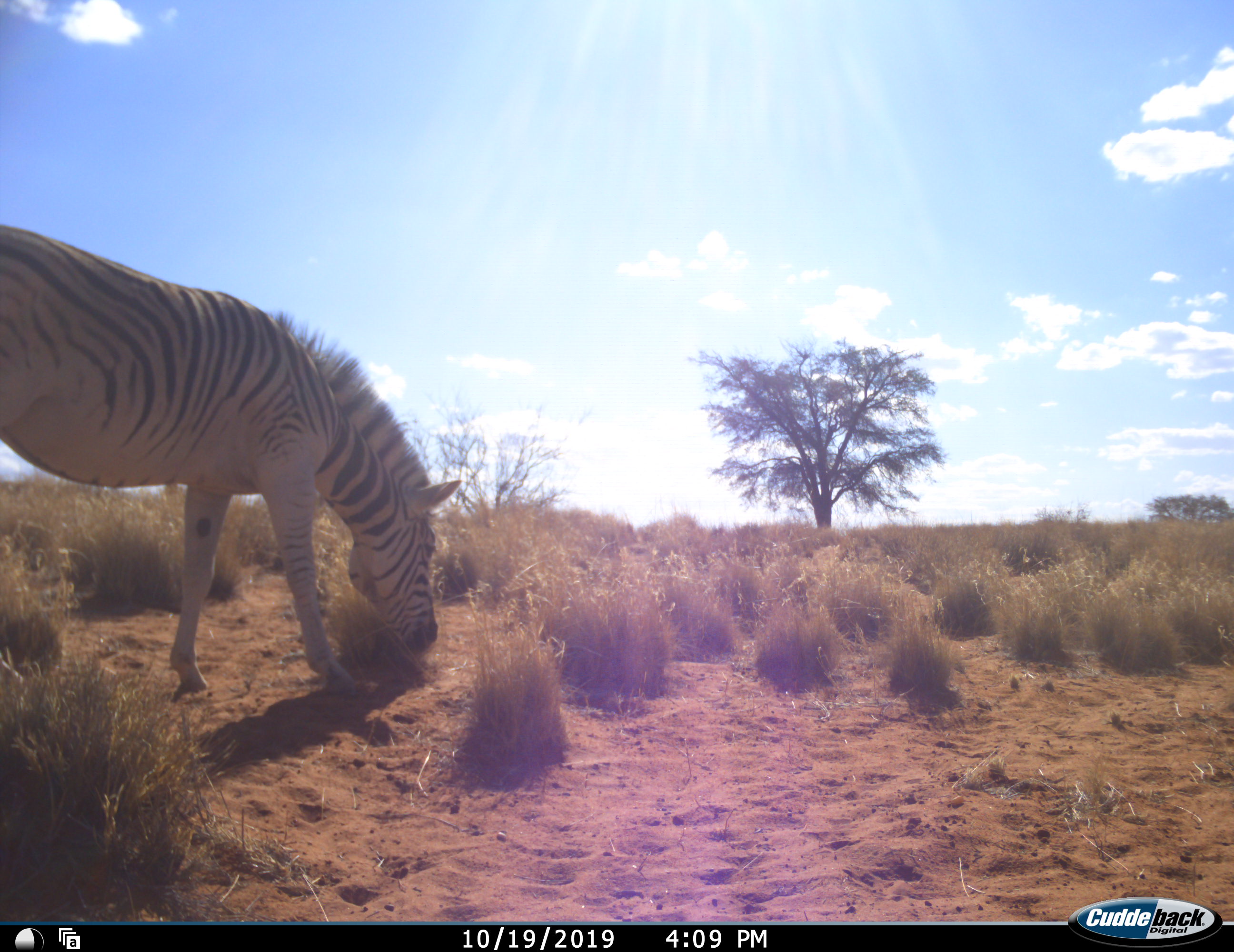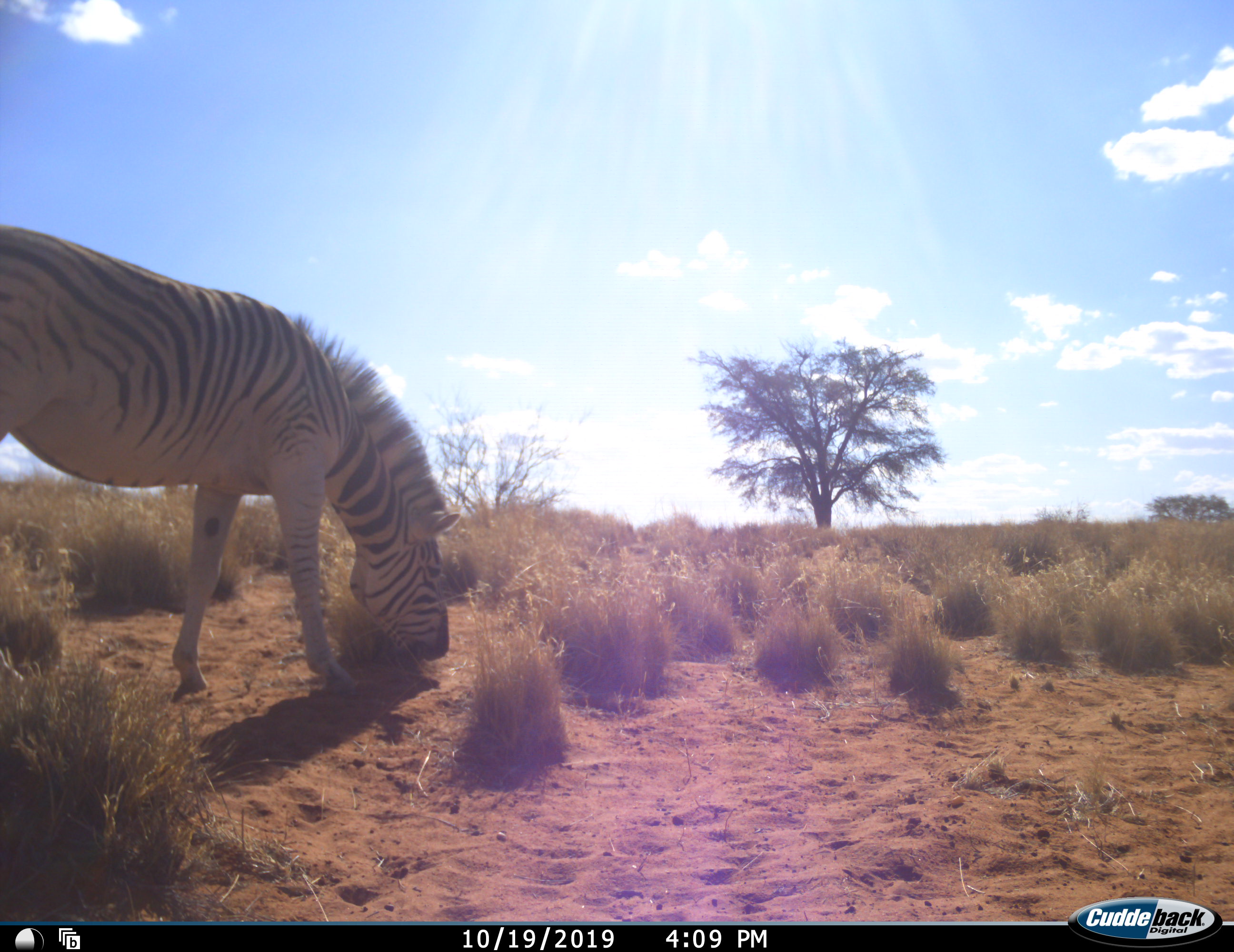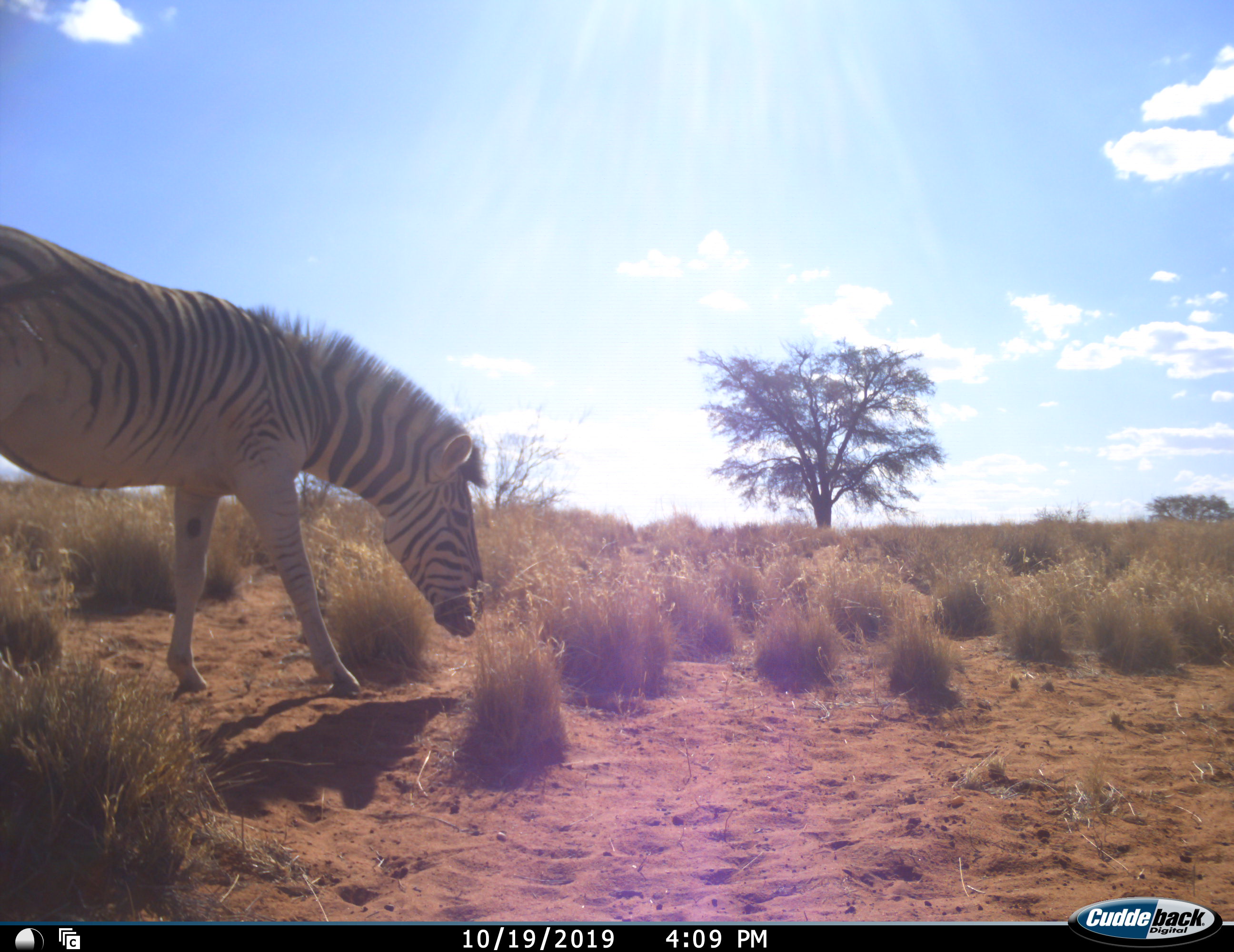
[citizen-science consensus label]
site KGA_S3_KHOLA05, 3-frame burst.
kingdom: Animalia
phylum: Chordata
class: Mammalia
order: Perissodactyla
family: Equidae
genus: Equus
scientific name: Equus quagga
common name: plains zebra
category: zebraplains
Zebraplains (plains zebra) (Equus quagga), count 1. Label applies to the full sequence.